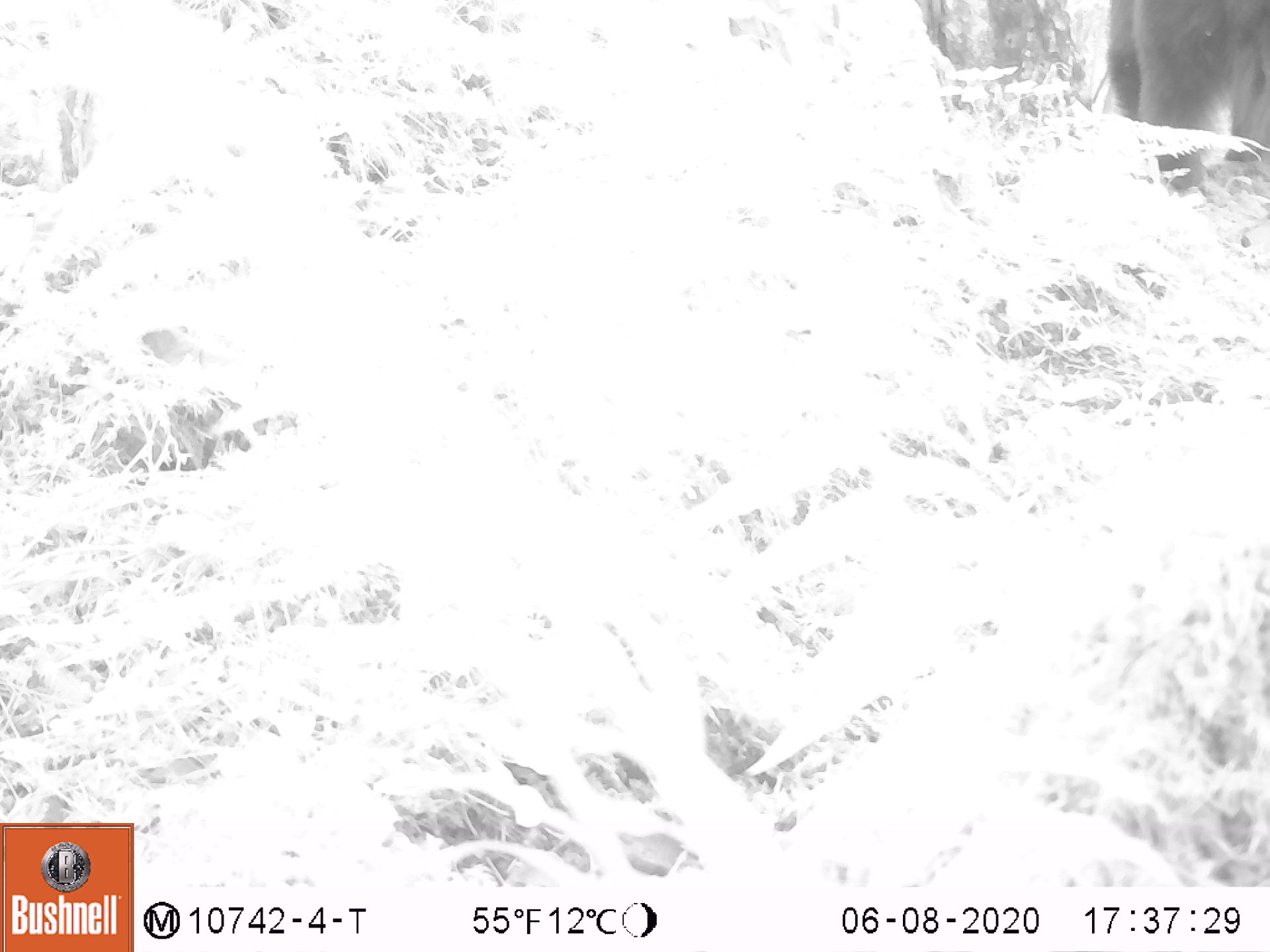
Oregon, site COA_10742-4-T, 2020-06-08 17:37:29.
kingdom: Animalia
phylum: Chordata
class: Mammalia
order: Carnivora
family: Ursidae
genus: Ursus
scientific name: Ursus americanus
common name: american black bear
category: black bear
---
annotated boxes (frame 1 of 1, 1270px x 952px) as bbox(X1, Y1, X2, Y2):
black bear: bbox(1103, 1, 1263, 204)